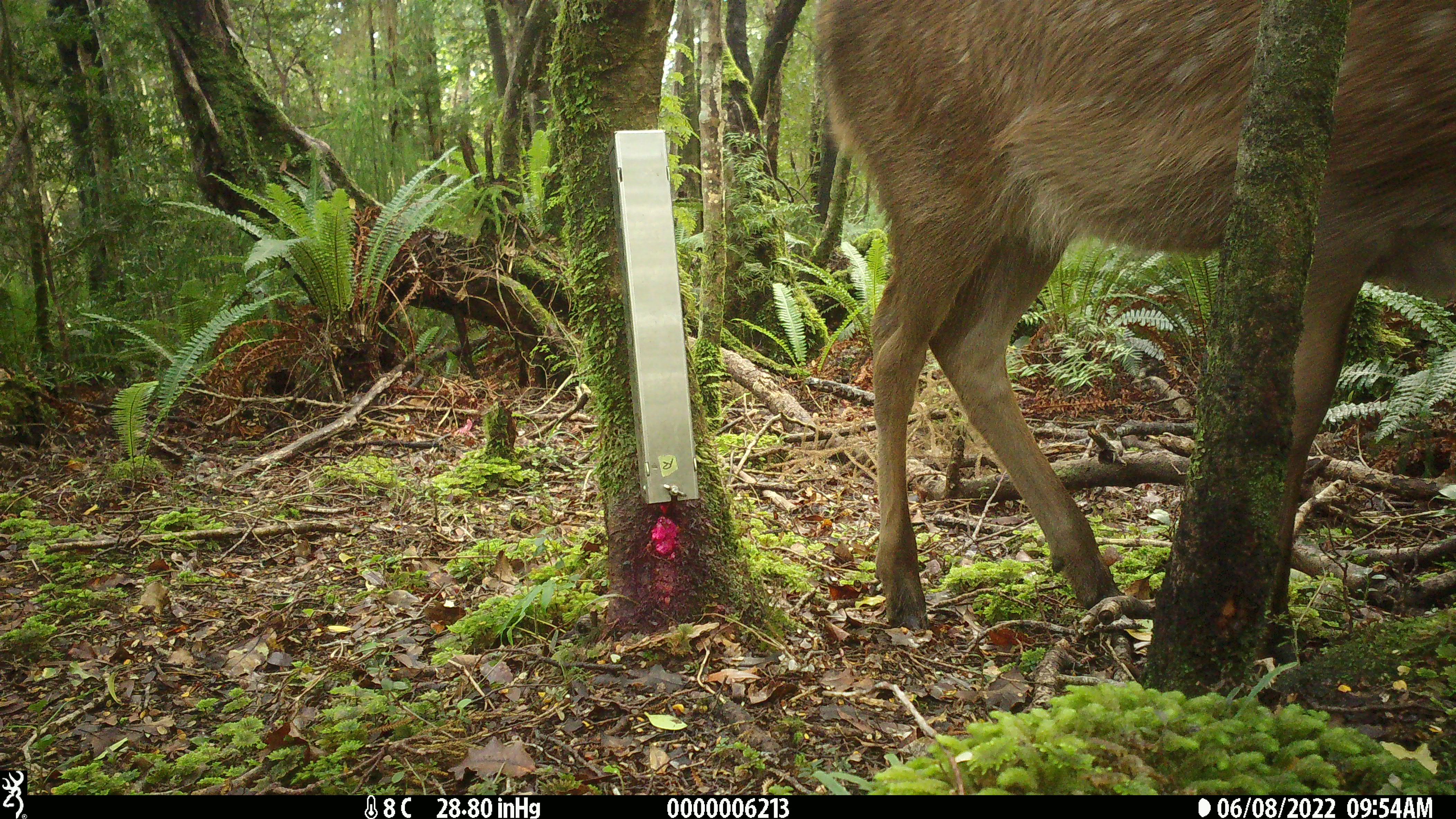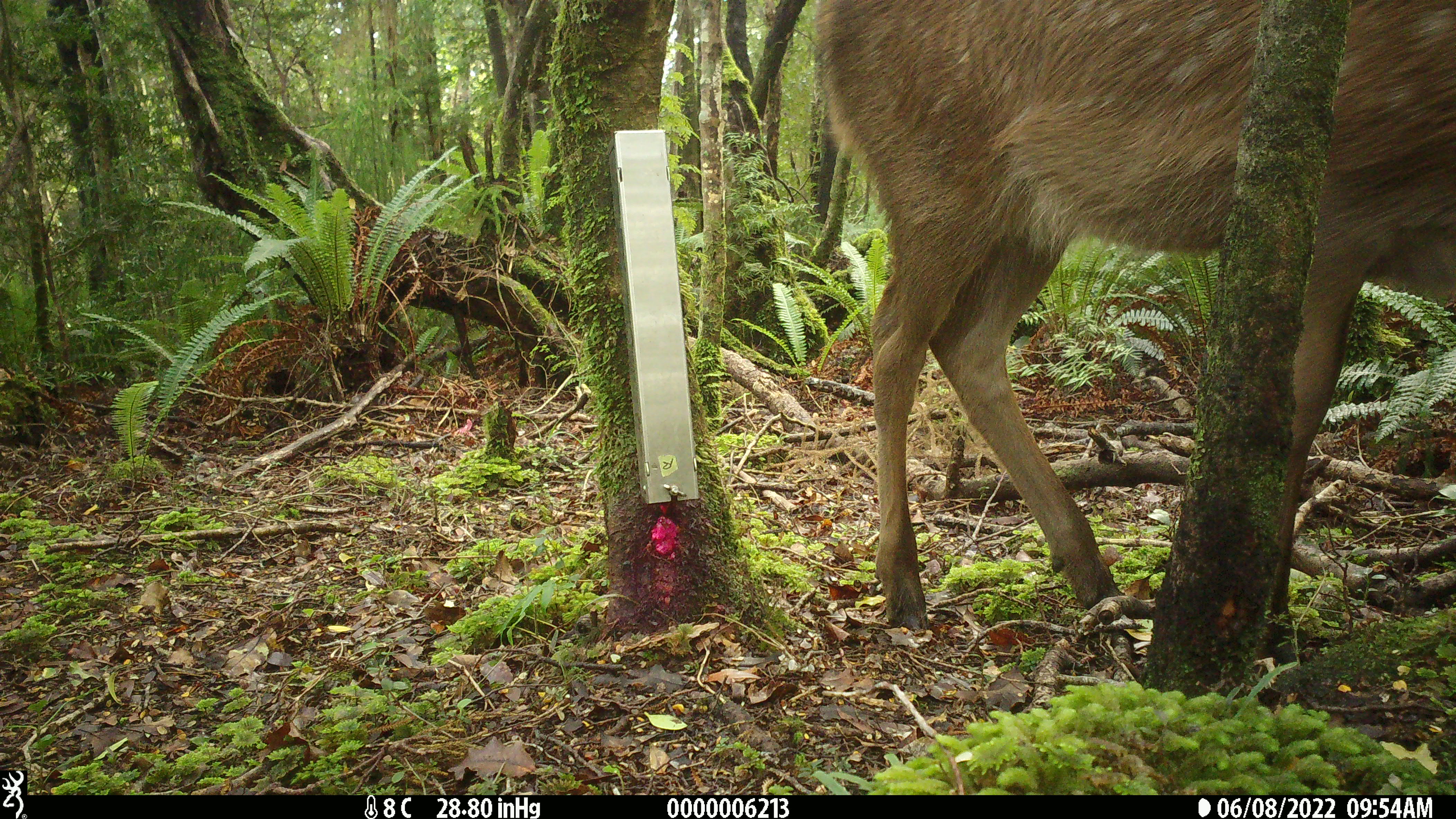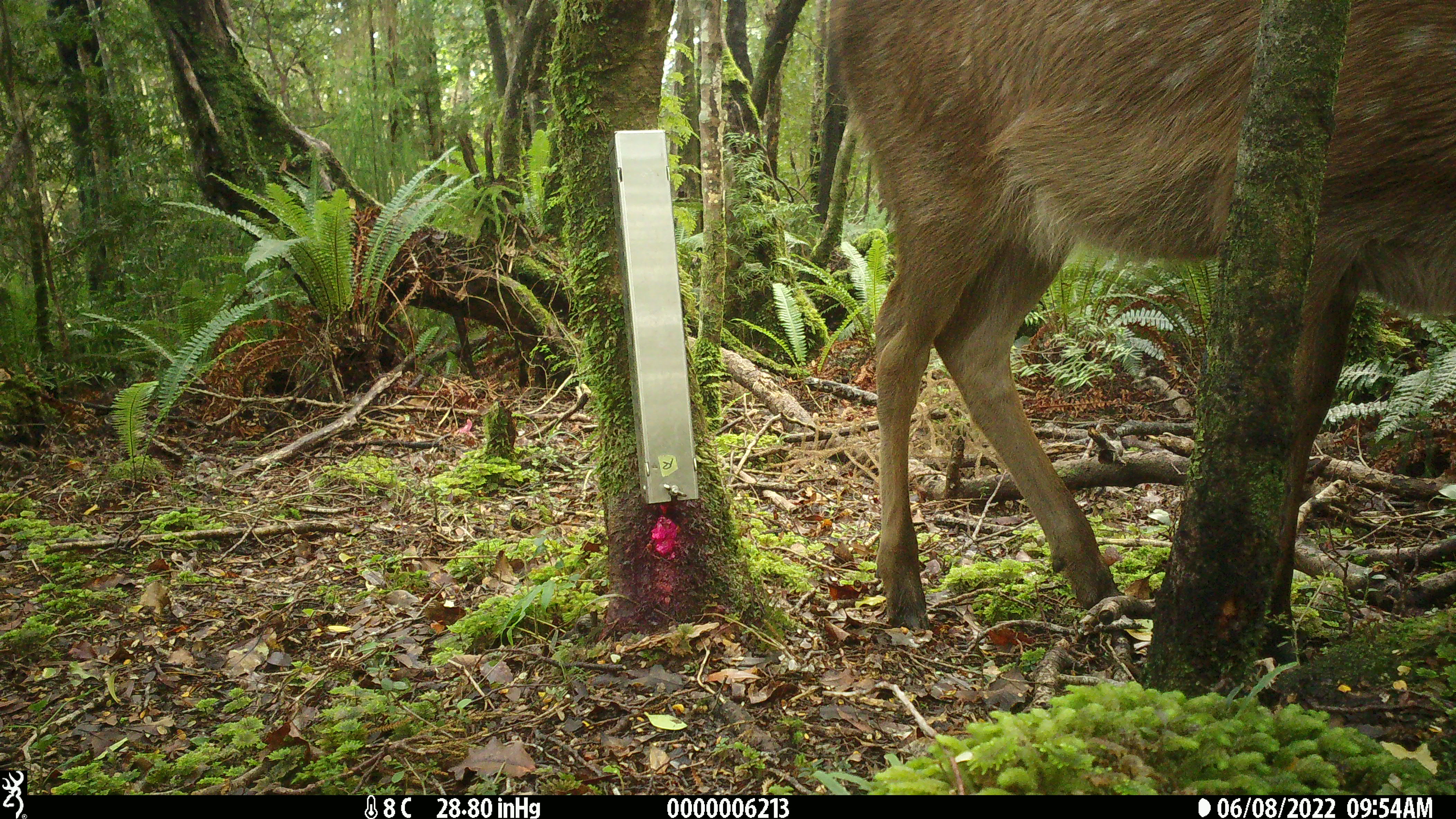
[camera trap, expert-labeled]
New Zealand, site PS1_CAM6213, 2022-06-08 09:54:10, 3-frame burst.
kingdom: Animalia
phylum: Chordata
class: Mammalia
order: Artiodactyla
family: Cervidae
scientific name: Cervidae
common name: deer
Deer (Cervidae).